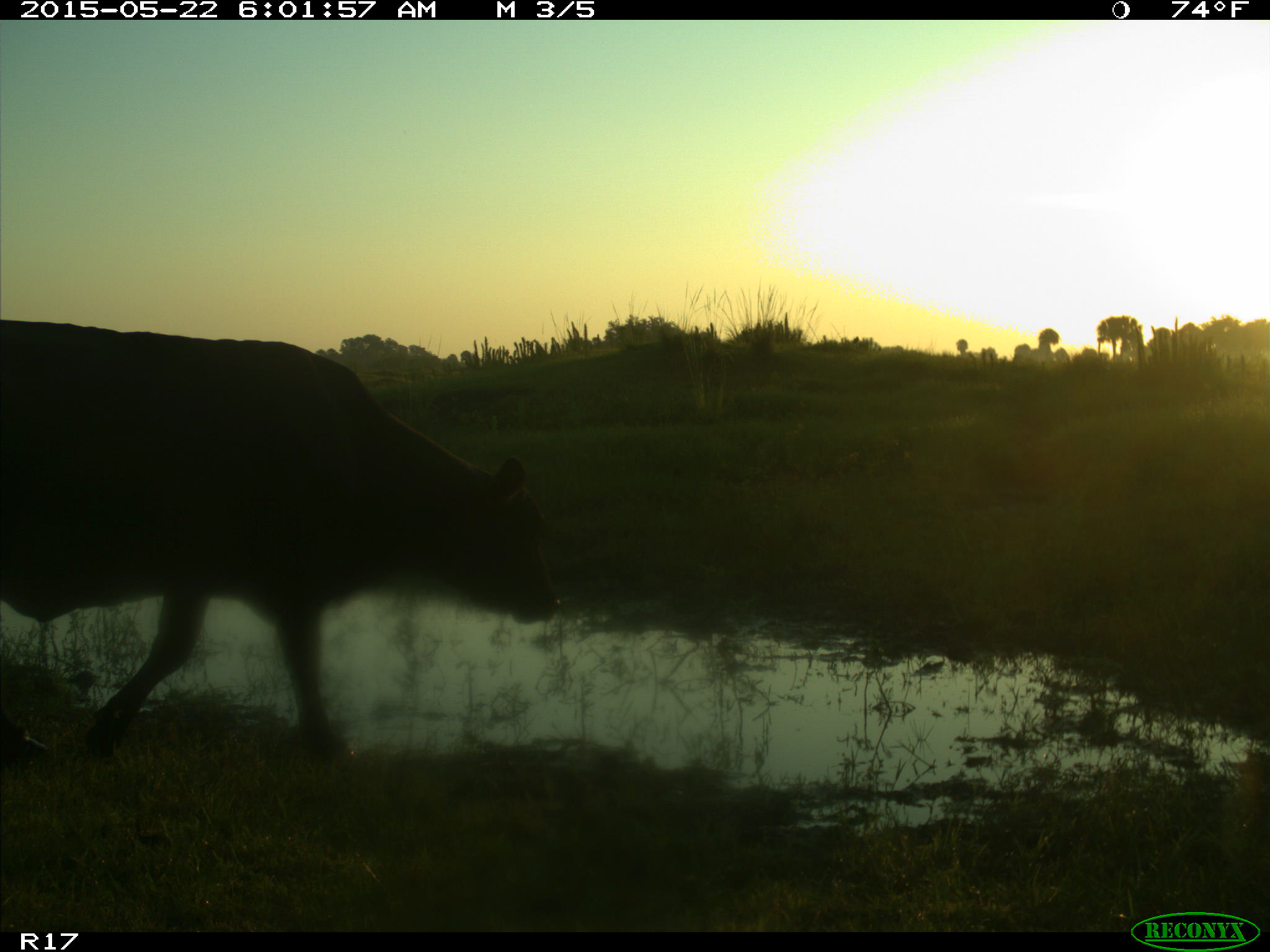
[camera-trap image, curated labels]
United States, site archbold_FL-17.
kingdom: Animalia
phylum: Chordata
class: Mammalia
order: Artiodactyla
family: Bovidae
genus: Bos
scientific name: Bos taurus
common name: domestic cow